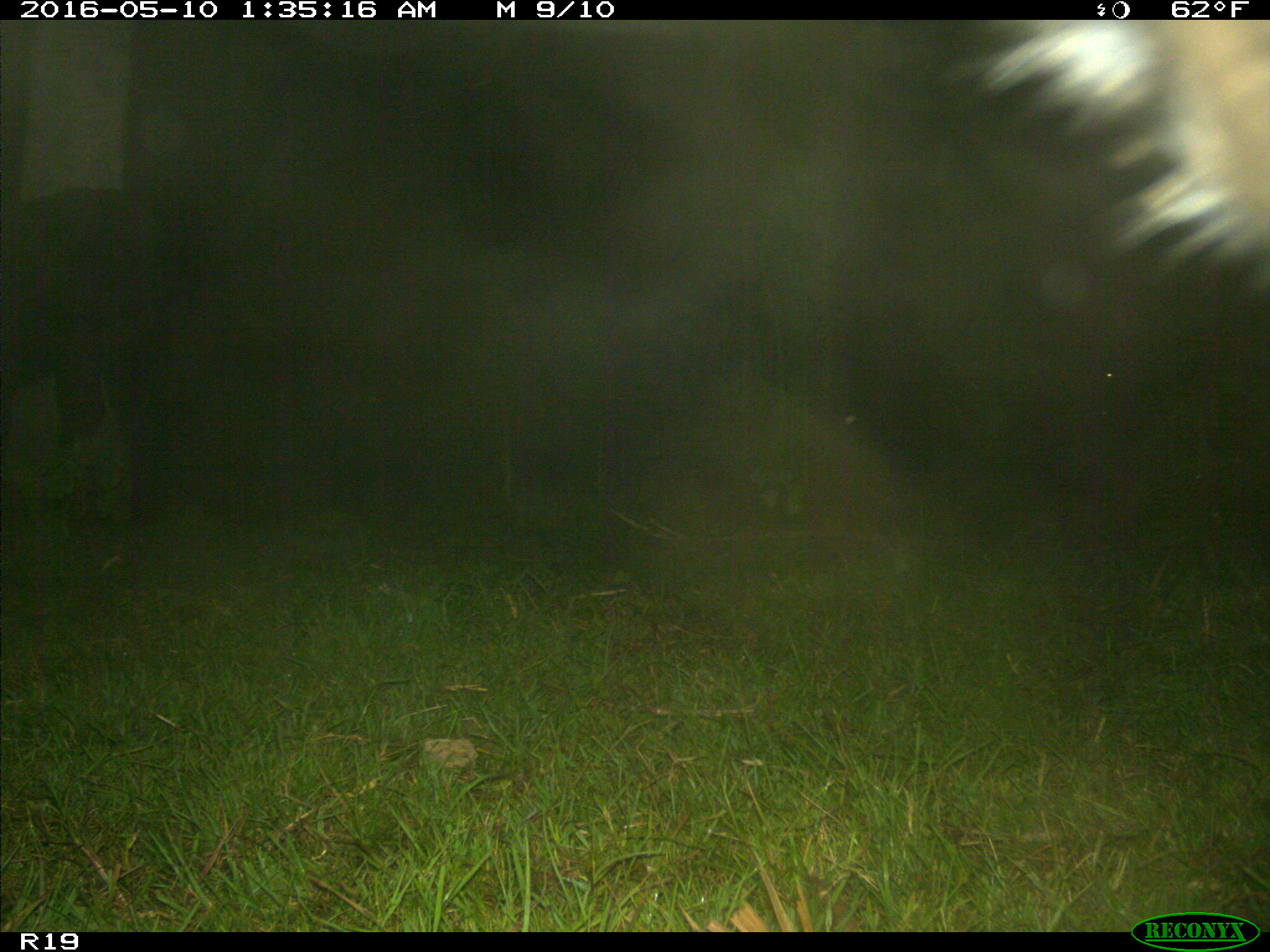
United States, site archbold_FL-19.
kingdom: Animalia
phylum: Chordata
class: Mammalia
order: Artiodactyla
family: Bovidae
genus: Bos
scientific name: Bos taurus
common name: domestic cow